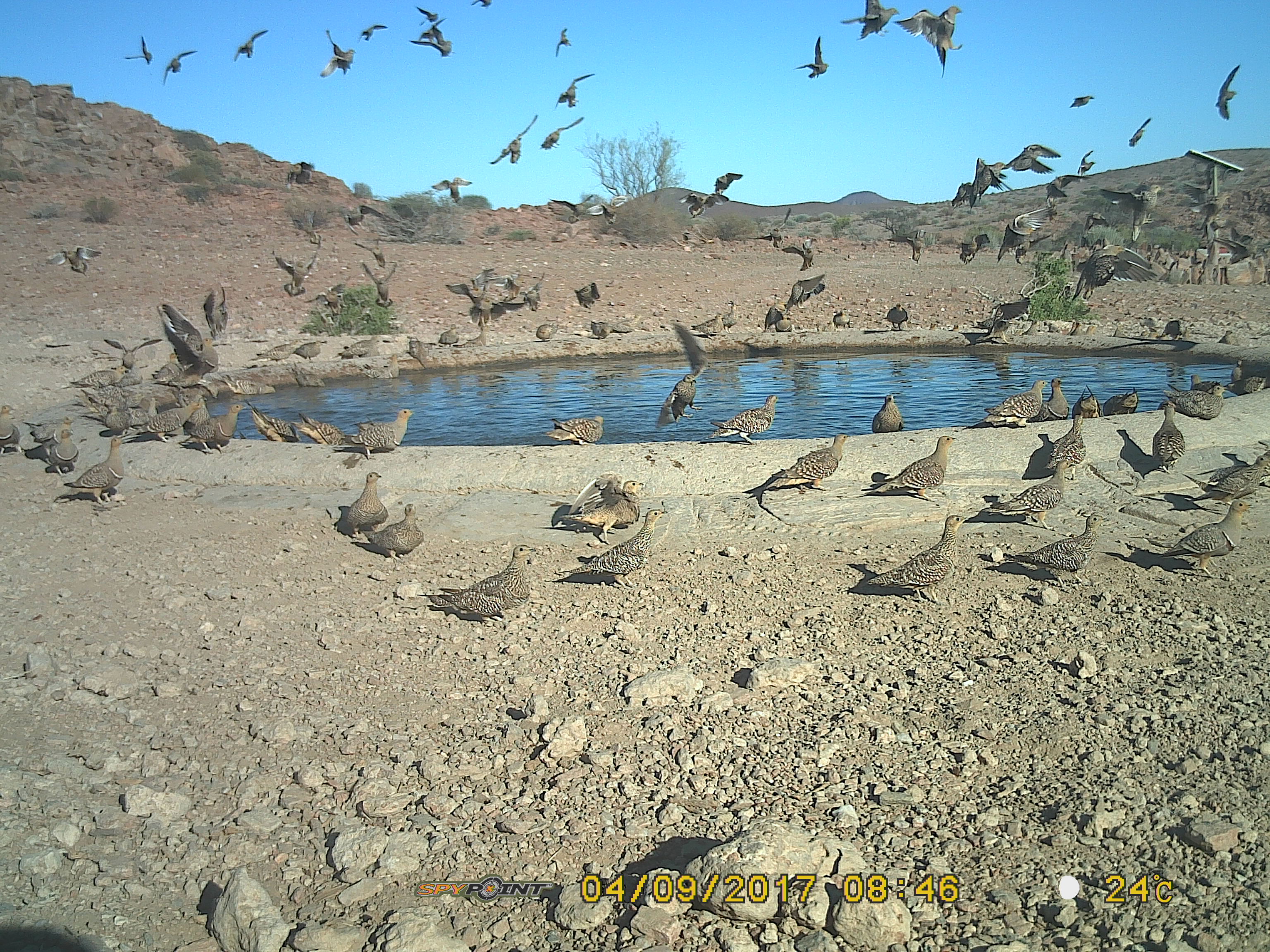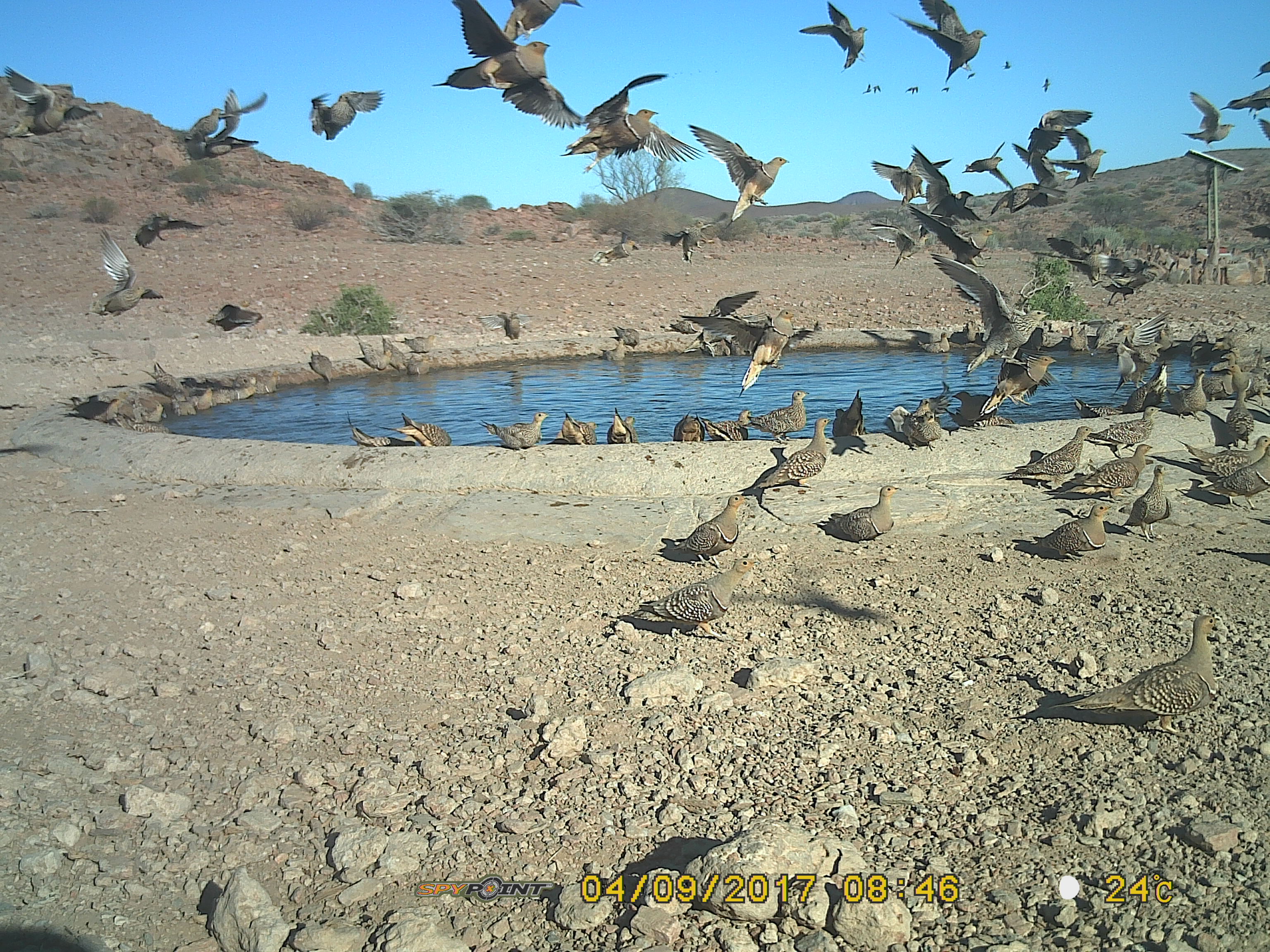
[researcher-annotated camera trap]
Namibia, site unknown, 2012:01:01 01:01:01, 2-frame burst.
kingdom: Animalia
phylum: Chordata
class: Aves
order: Pterocliformes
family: Pteroclidae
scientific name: Pteroclidae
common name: sandgrouse